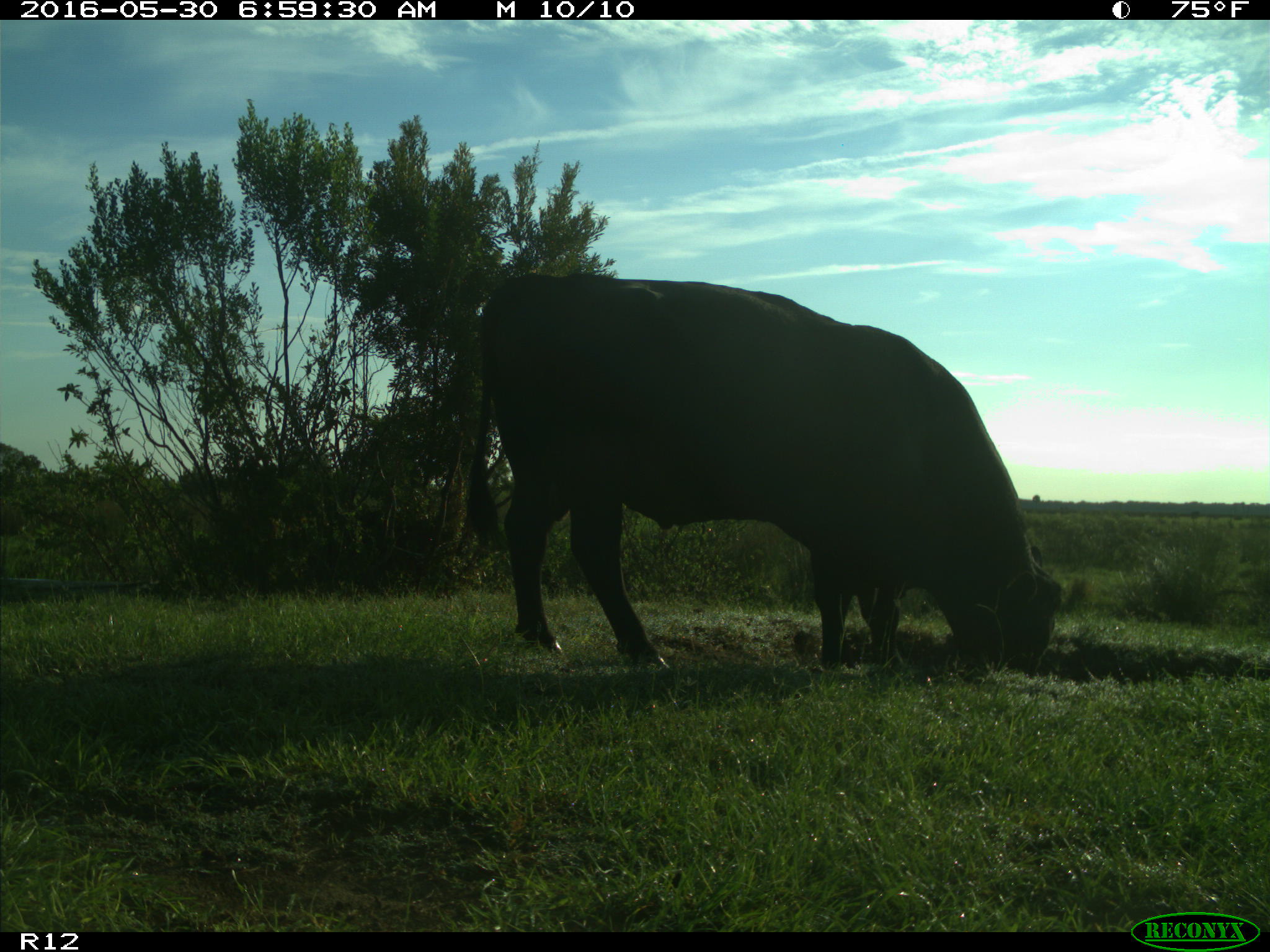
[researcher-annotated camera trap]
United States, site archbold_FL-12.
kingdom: Animalia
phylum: Chordata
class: Mammalia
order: Artiodactyla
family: Bovidae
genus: Bos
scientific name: Bos taurus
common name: domestic cow